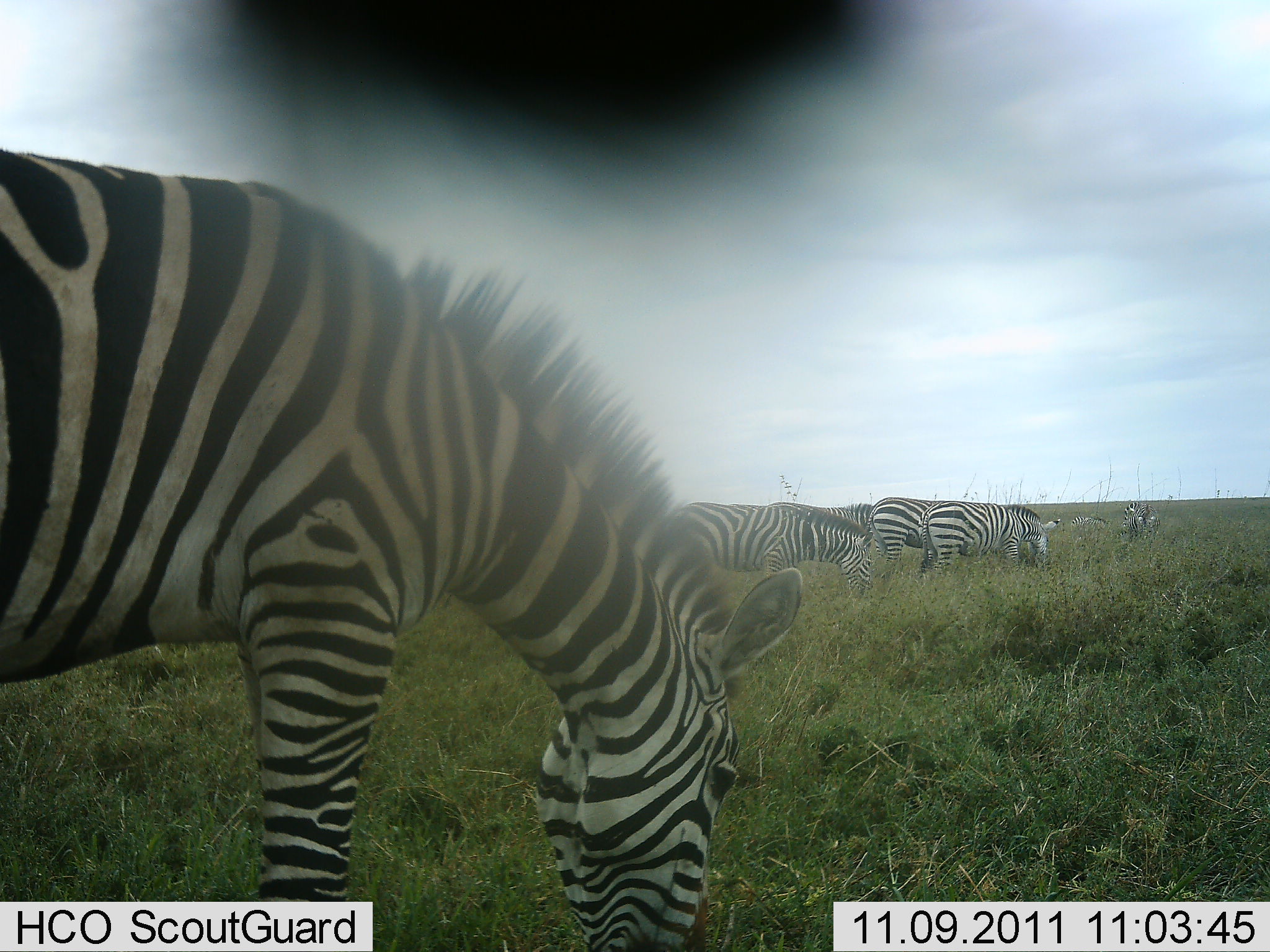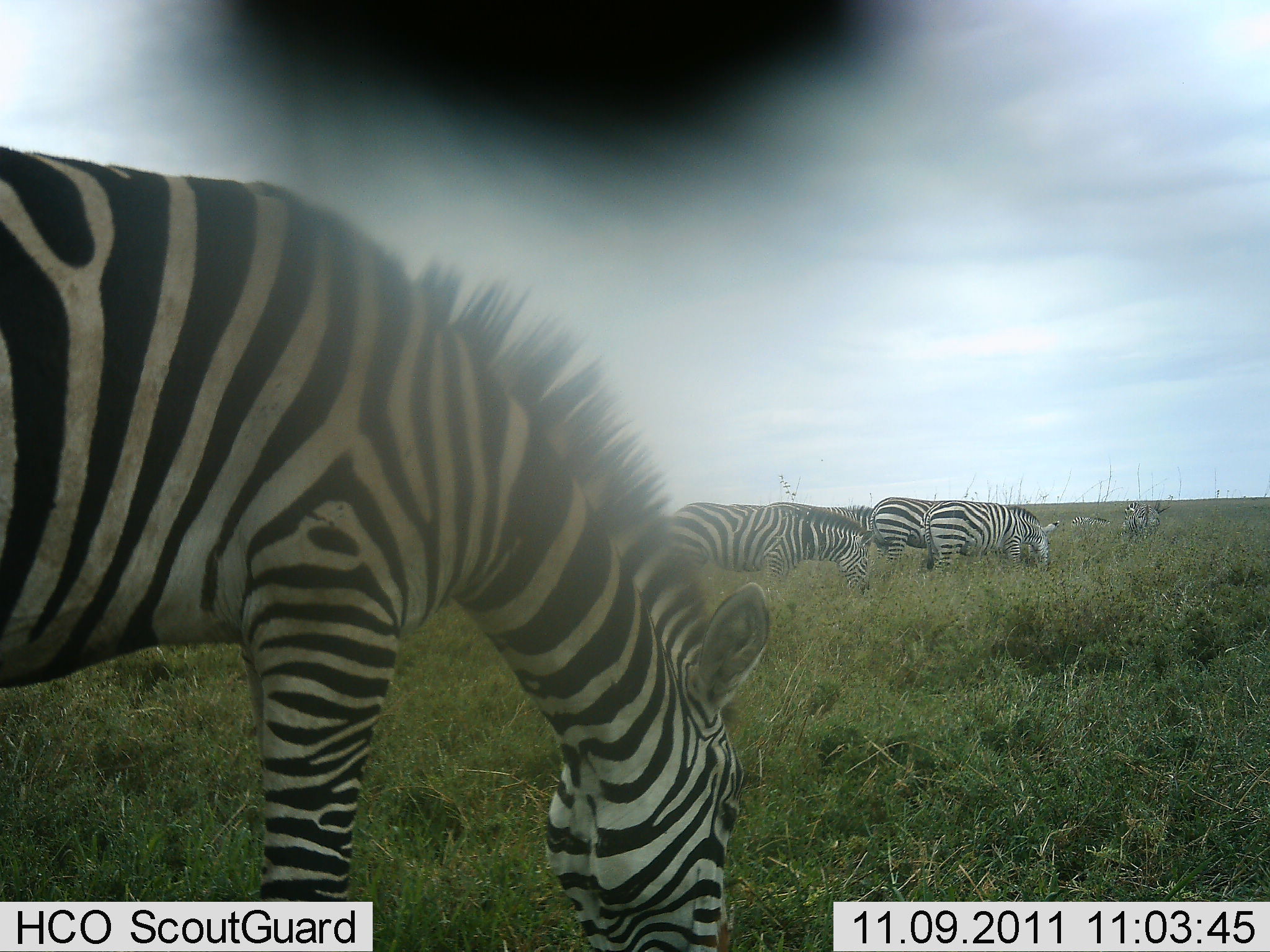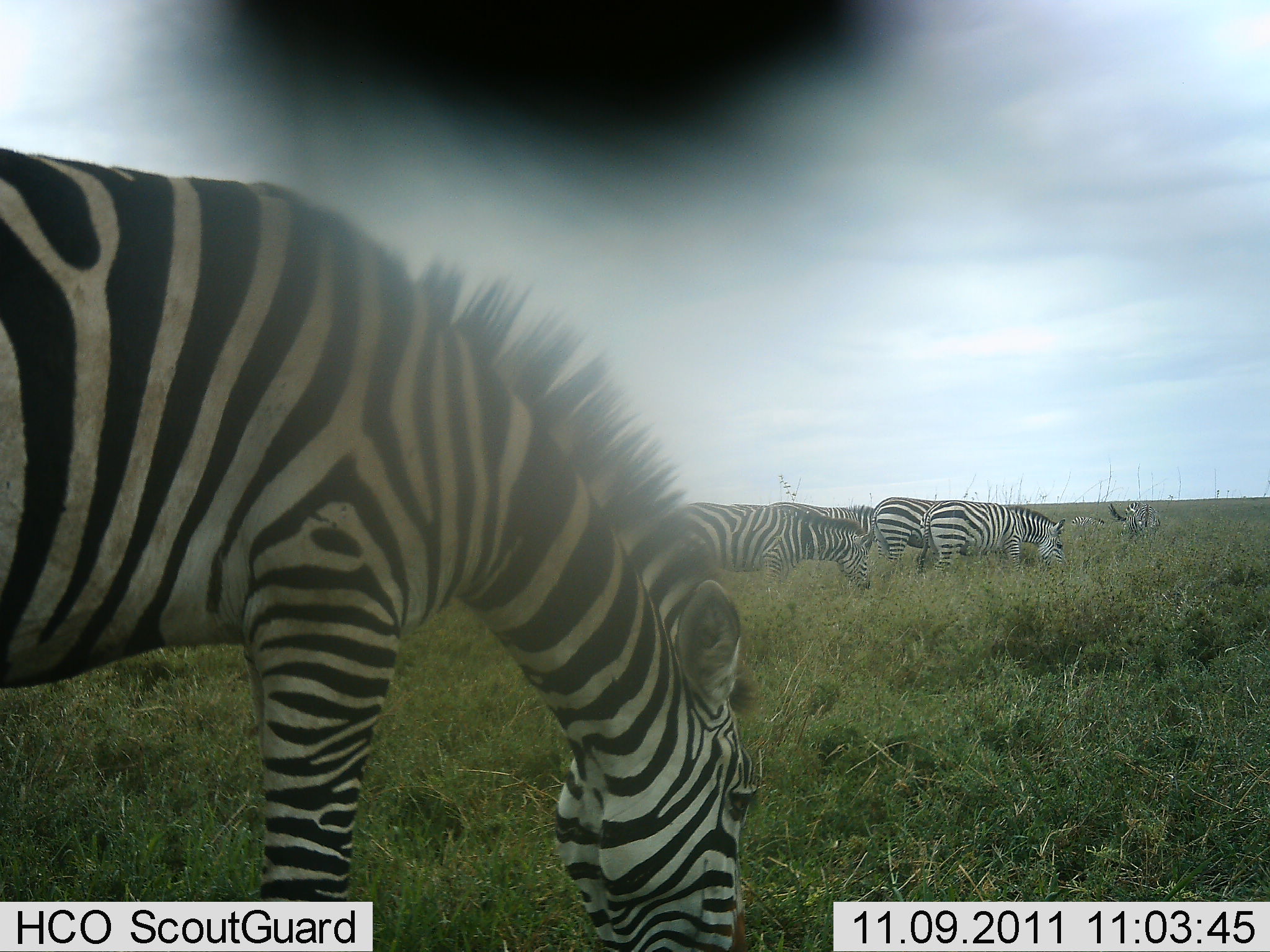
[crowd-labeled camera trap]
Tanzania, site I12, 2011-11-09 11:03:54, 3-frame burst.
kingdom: Animalia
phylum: Chordata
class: Mammalia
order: Perissodactyla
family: Equidae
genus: Equus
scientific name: Equus quagga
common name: plains zebra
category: zebra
Zebra (plains zebra) (Equus quagga), count 6. Behavior (volunteer vote fractions): standing 42%, resting 0%, moving 0%, interacting 0%. Young present (vote fraction): 0%. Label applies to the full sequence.